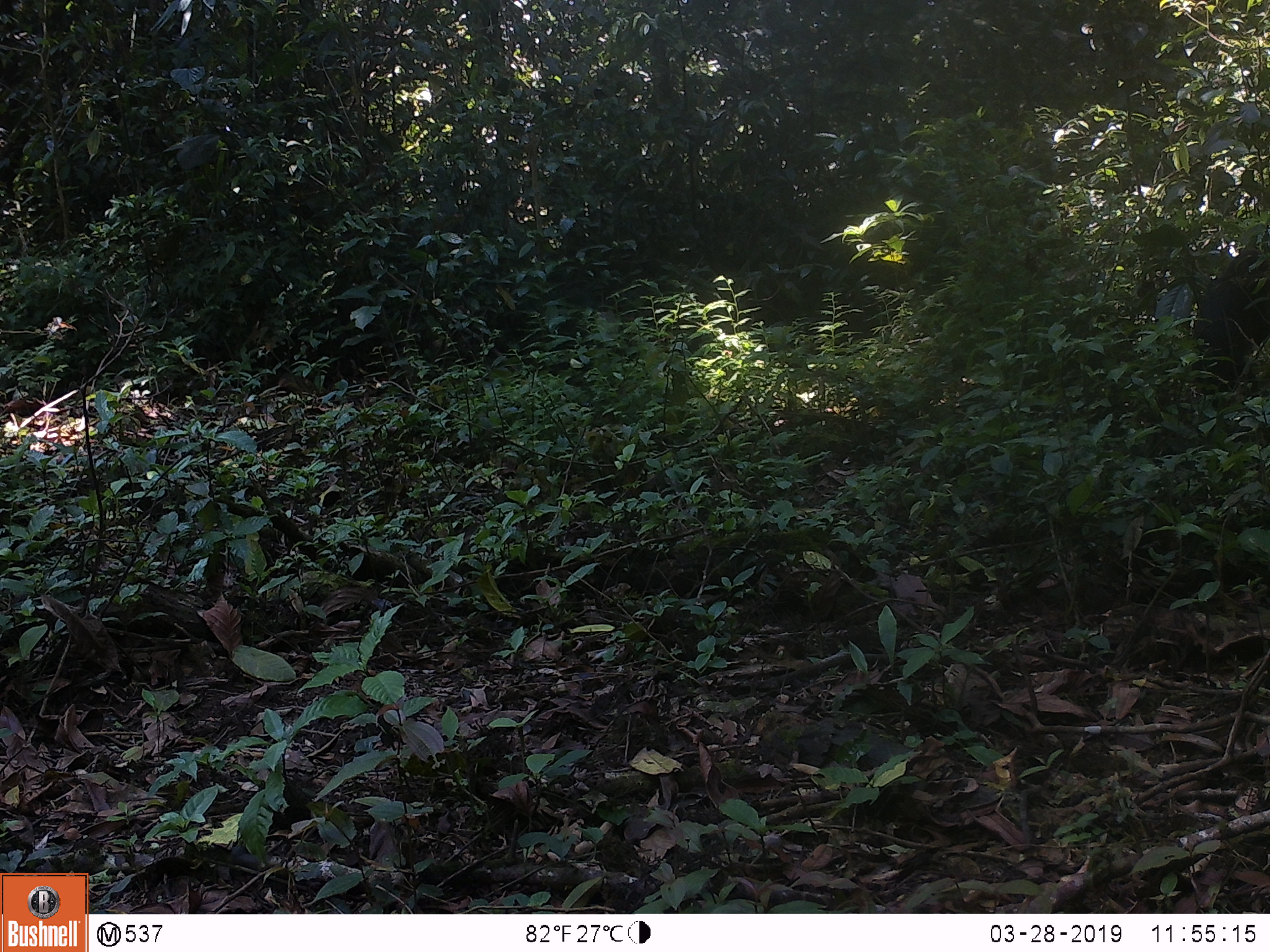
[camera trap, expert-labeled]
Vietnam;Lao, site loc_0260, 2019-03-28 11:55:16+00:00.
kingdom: Animalia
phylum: Chordata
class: Mammalia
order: Primates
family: Cercopithecidae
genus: Macaca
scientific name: Macaca arctoides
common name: stump-tailed macaque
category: stump tailed macaque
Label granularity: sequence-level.